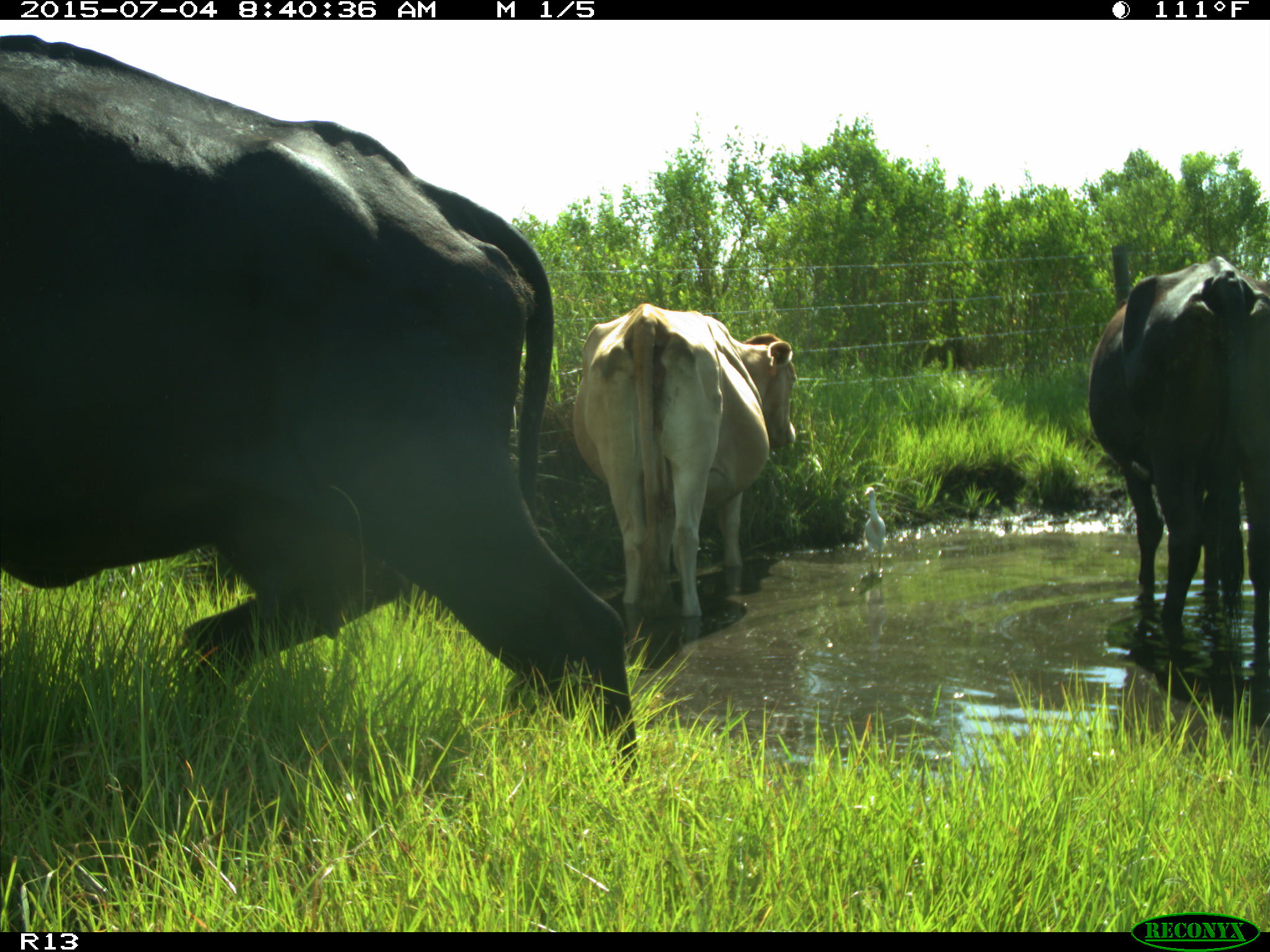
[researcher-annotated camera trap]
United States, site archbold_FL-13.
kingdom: Animalia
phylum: Chordata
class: Mammalia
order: Artiodactyla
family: Bovidae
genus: Bos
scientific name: Bos taurus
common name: domestic cow